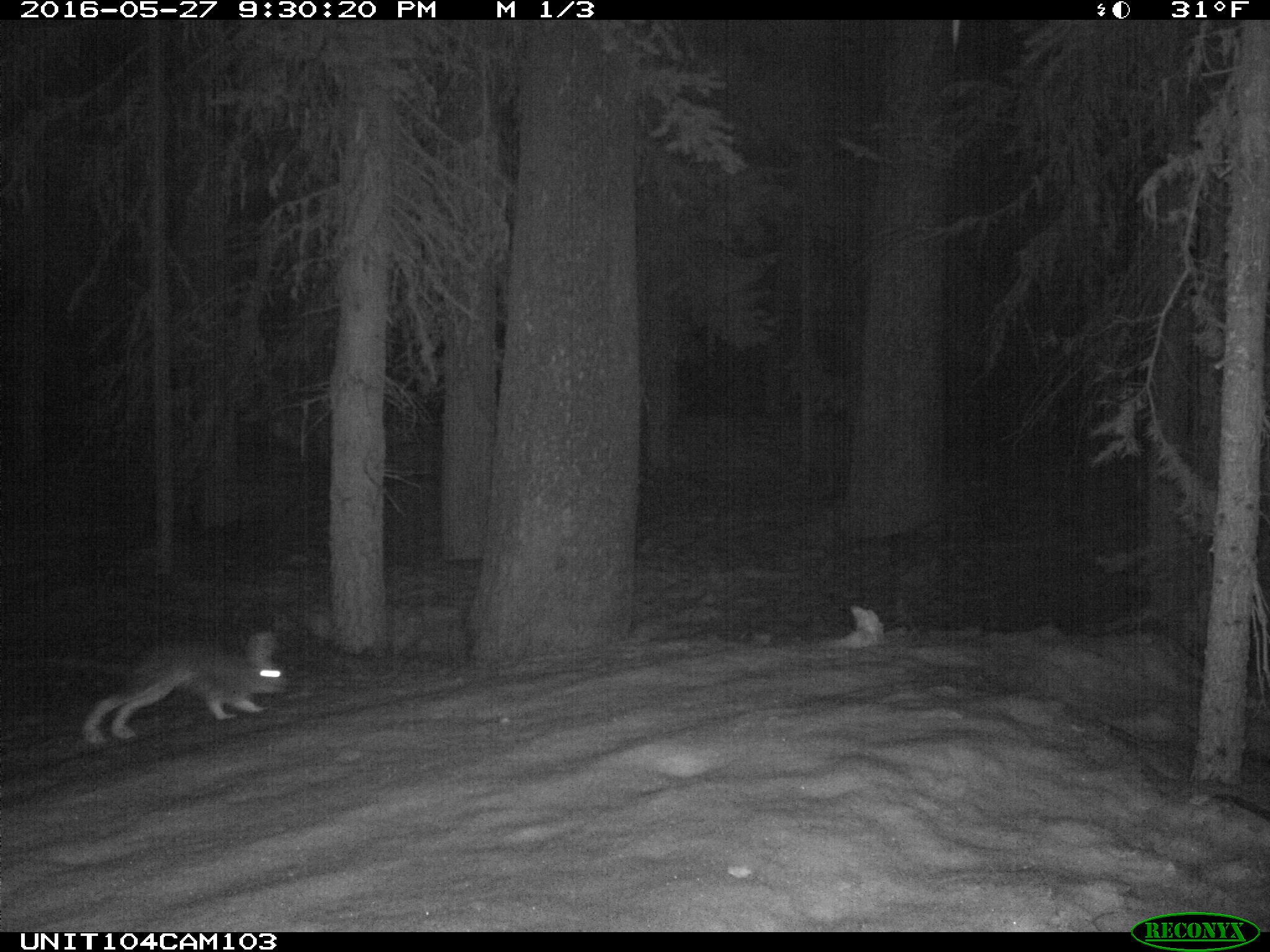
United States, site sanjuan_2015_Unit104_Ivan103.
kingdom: Animalia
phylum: Chordata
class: Mammalia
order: Lagomorpha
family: Leporidae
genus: Lepus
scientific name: Lepus americanus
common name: snowshoe hare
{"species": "Lepus americanus (snowshoe hare)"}